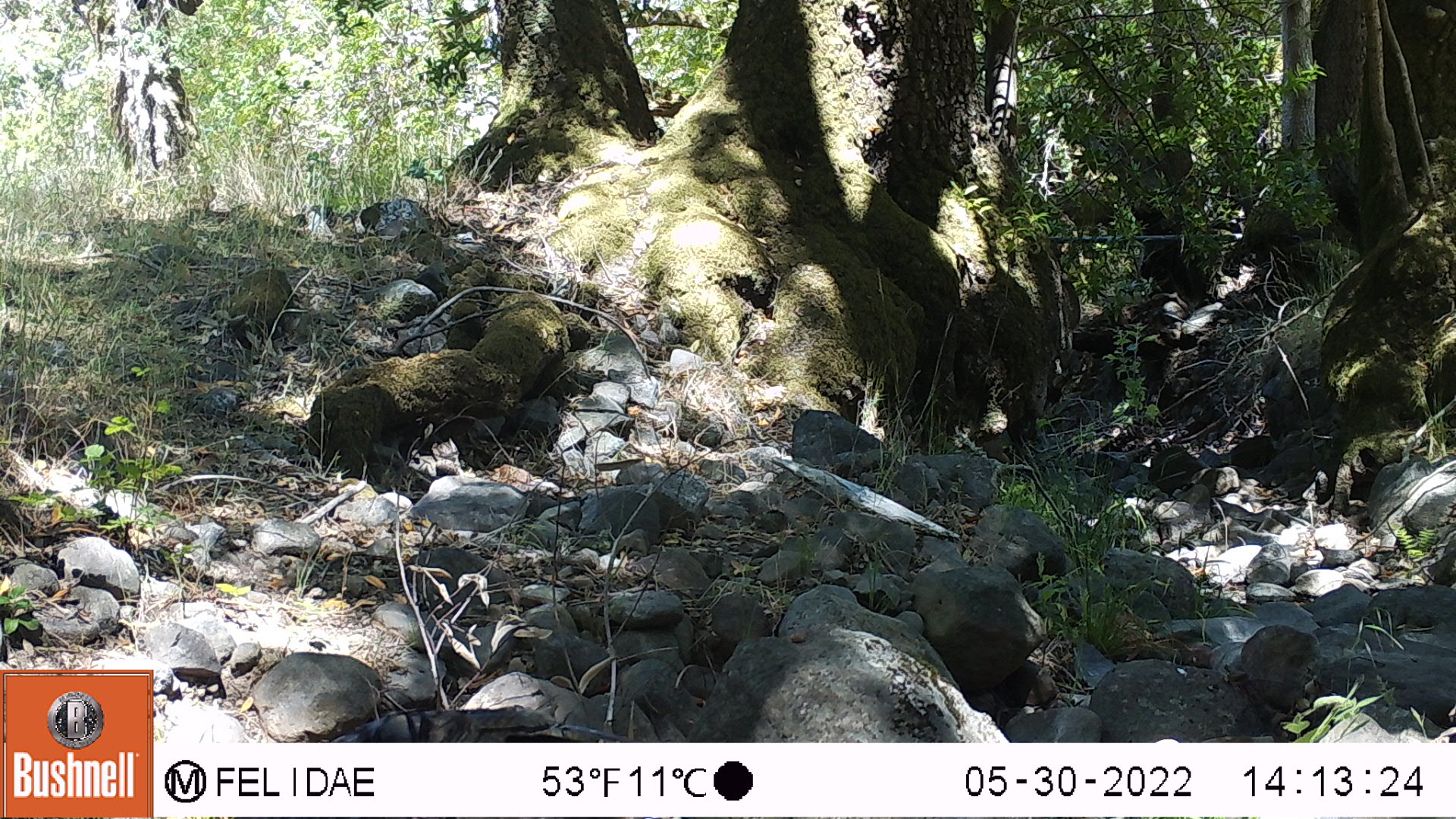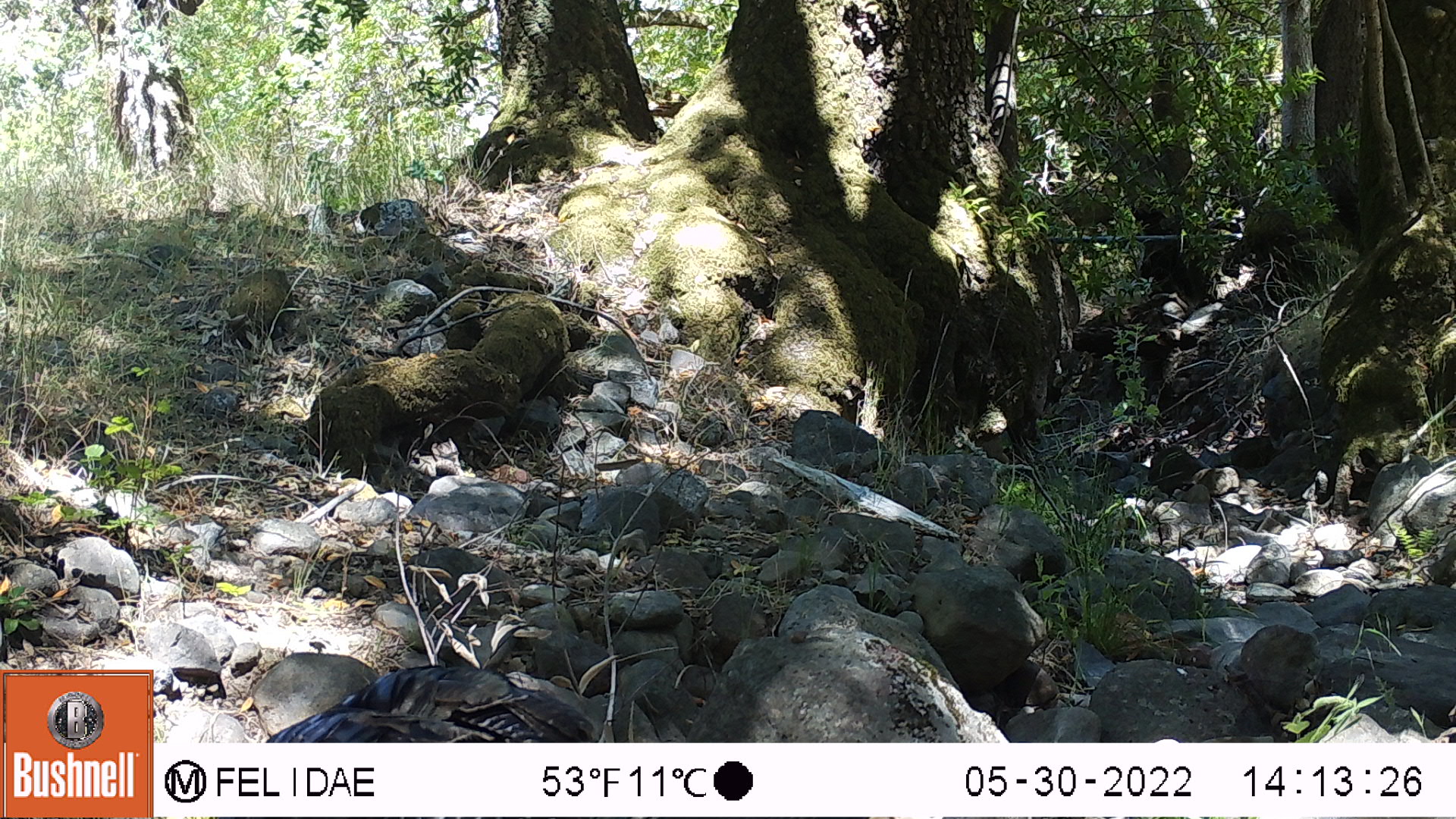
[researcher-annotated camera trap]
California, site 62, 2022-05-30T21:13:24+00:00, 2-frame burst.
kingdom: Animalia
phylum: Chordata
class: Aves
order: Galliformes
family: Phasianidae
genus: Meleagris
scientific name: Meleagris gallopavo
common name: turkey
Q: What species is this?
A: Turkey (Meleagris gallopavo).